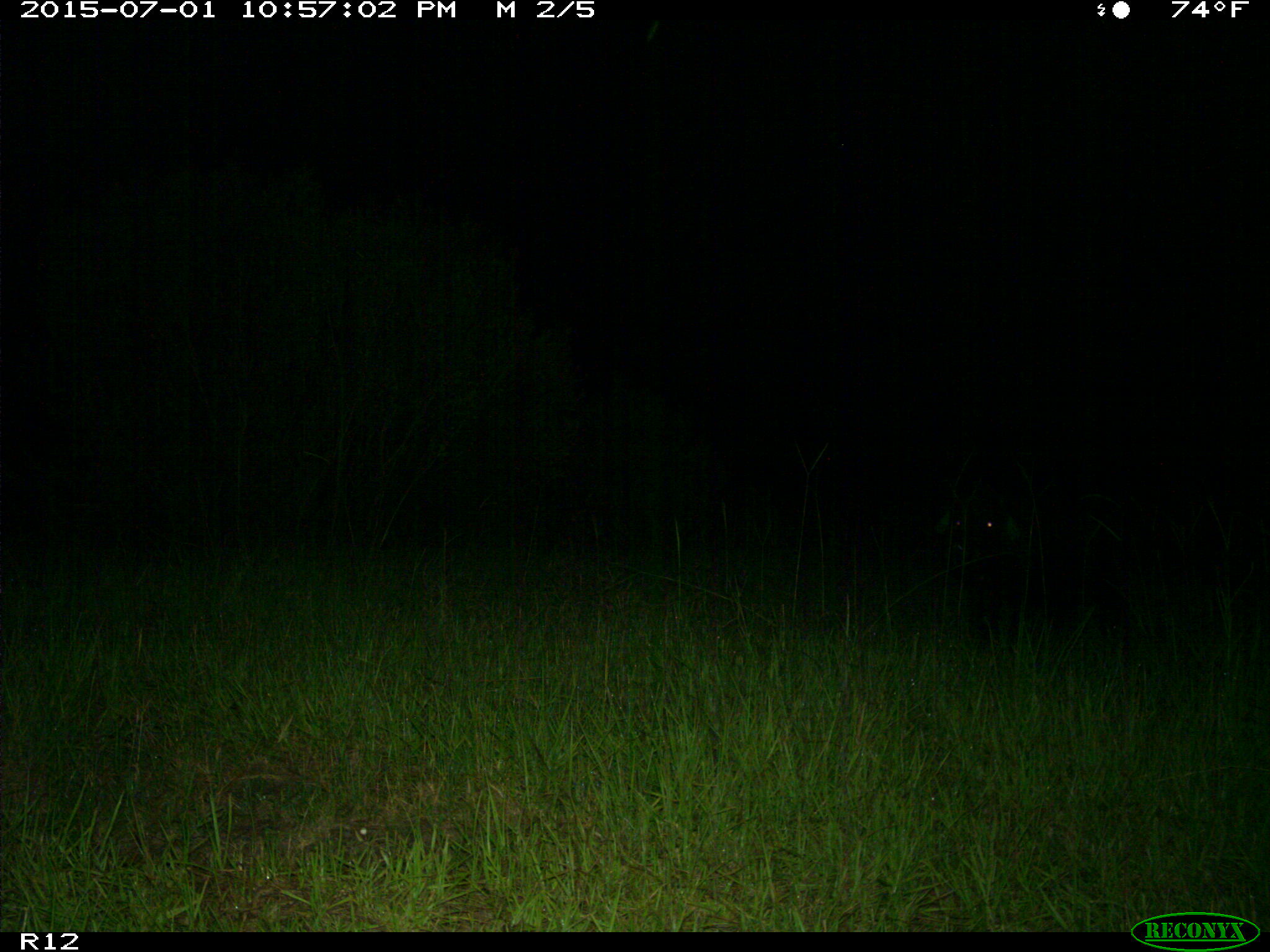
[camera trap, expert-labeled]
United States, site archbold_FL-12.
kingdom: Animalia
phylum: Chordata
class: Mammalia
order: Artiodactyla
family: Suidae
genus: Sus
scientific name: Sus scrofa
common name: wild boar